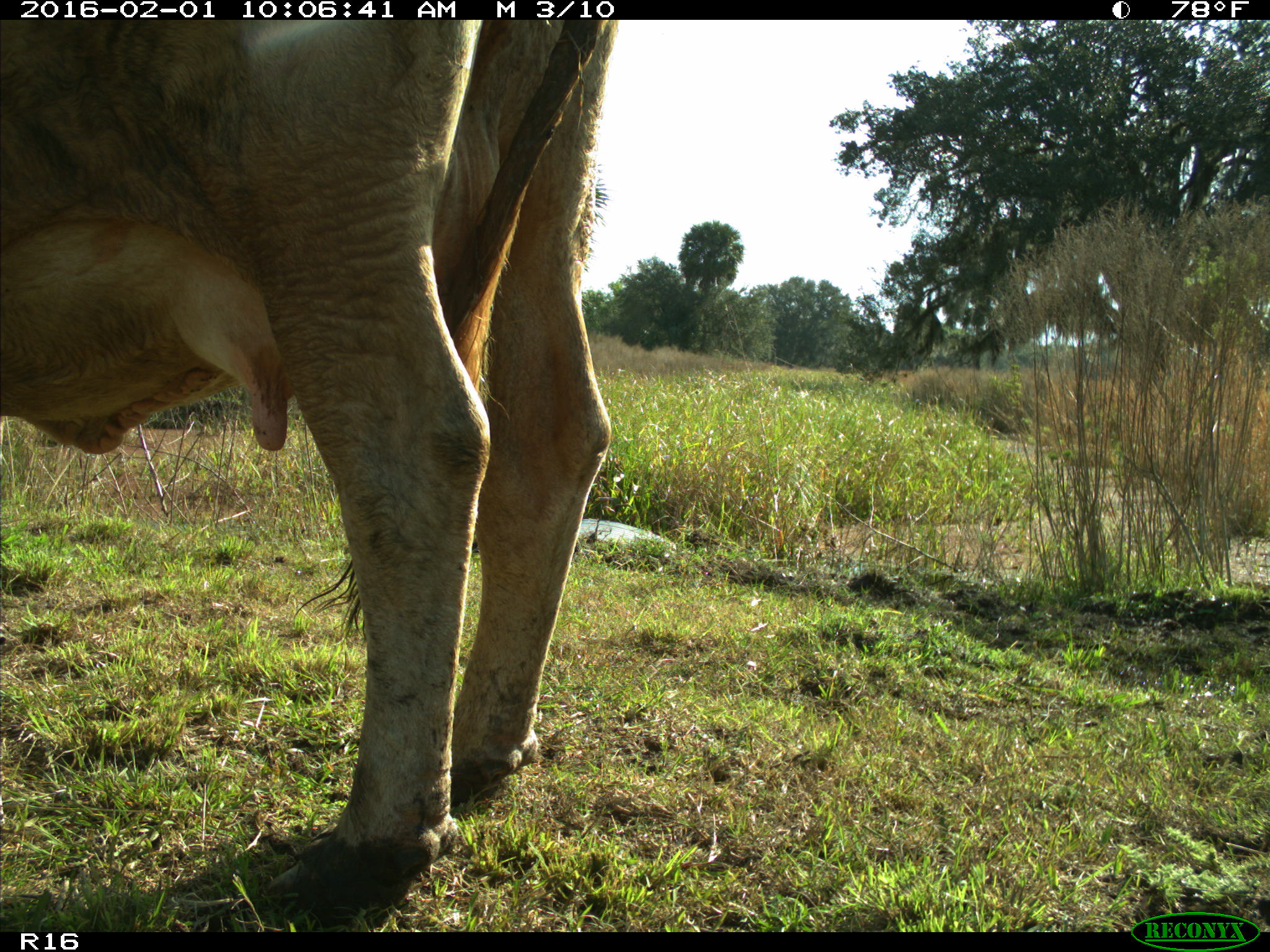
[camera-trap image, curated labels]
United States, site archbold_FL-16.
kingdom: Animalia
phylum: Chordata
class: Mammalia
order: Artiodactyla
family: Bovidae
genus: Bos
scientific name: Bos taurus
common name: domestic cow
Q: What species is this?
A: Bos taurus (domestic cow).